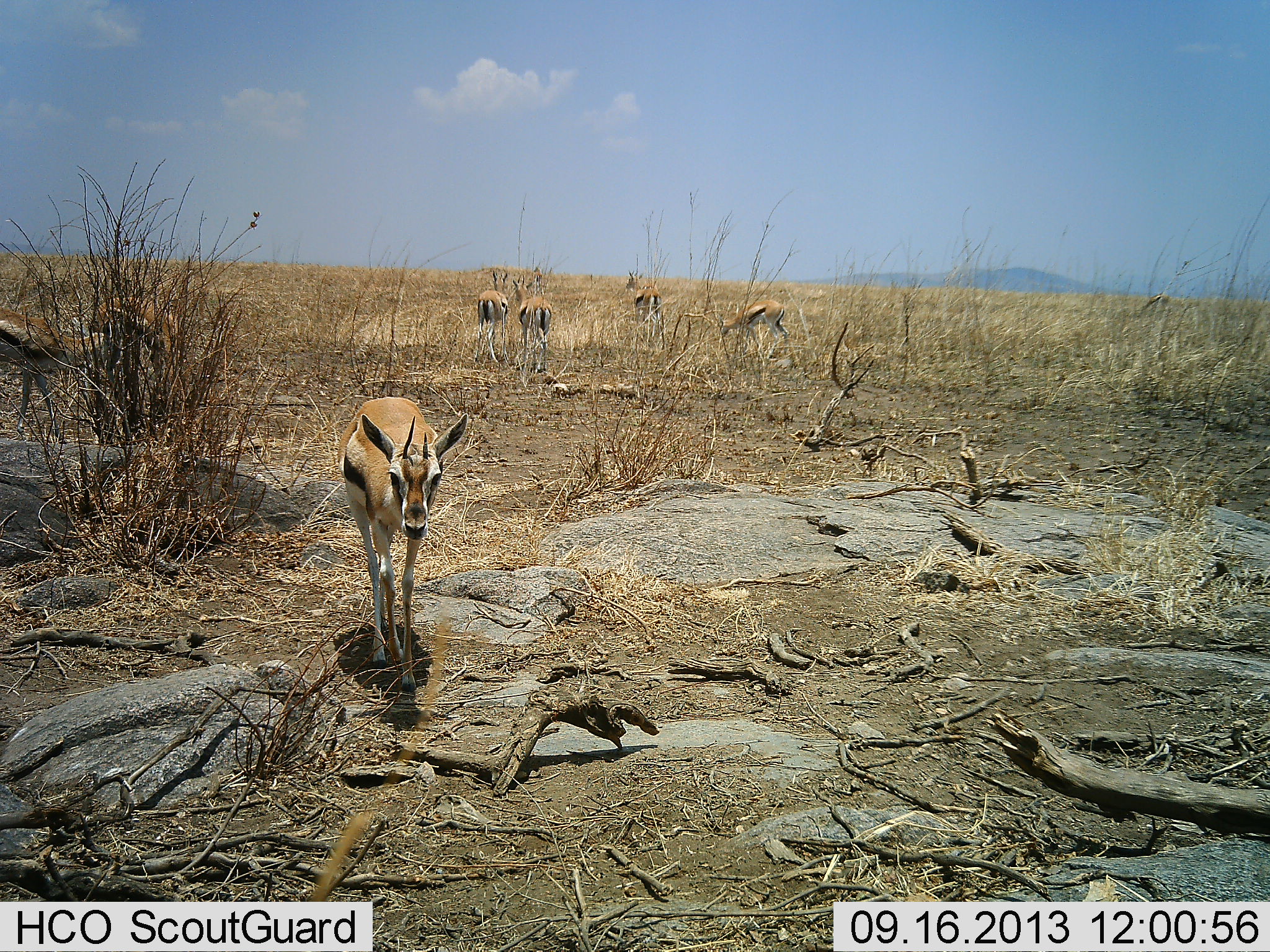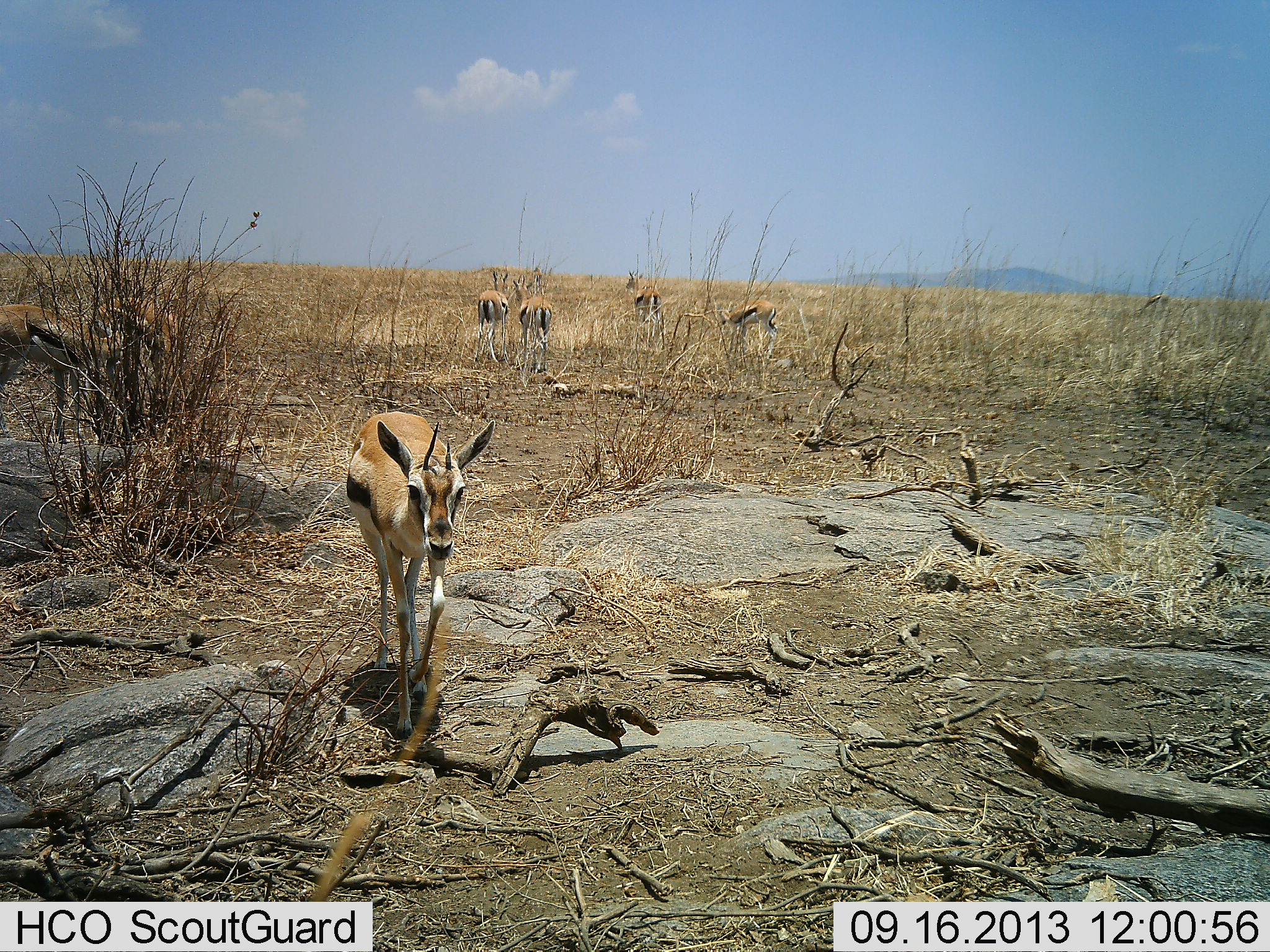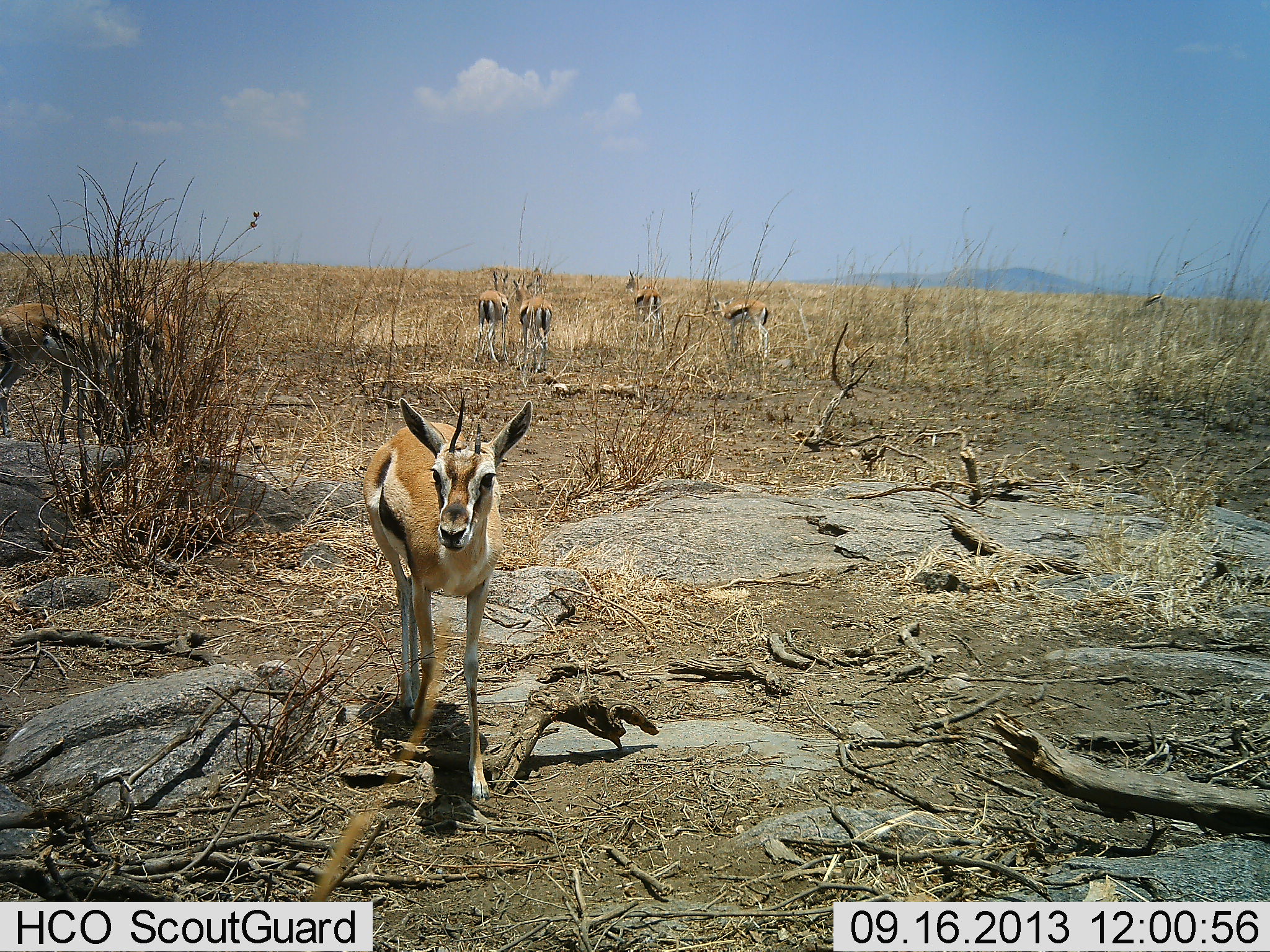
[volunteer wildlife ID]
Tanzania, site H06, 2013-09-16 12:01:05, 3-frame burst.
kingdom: Animalia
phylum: Chordata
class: Mammalia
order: Artiodactyla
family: Bovidae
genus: Eudorcas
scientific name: Eudorcas thomsonii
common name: thomson's gazelle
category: gazellethomsons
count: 7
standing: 40%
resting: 0%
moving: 90%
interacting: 10%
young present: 0%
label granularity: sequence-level